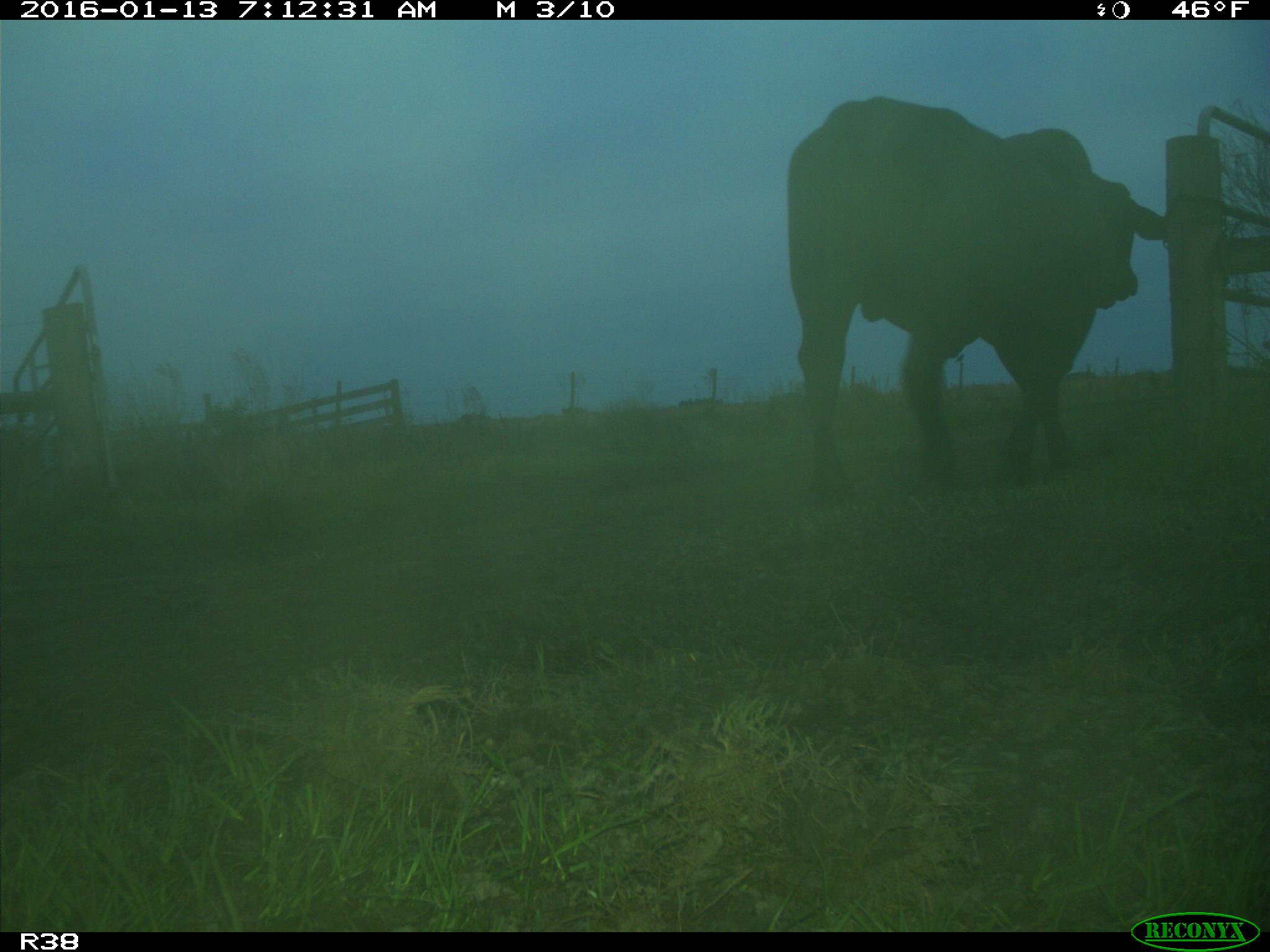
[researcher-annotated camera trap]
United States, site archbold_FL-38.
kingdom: Animalia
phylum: Chordata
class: Mammalia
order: Artiodactyla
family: Bovidae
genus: Bos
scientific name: Bos taurus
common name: domestic cow